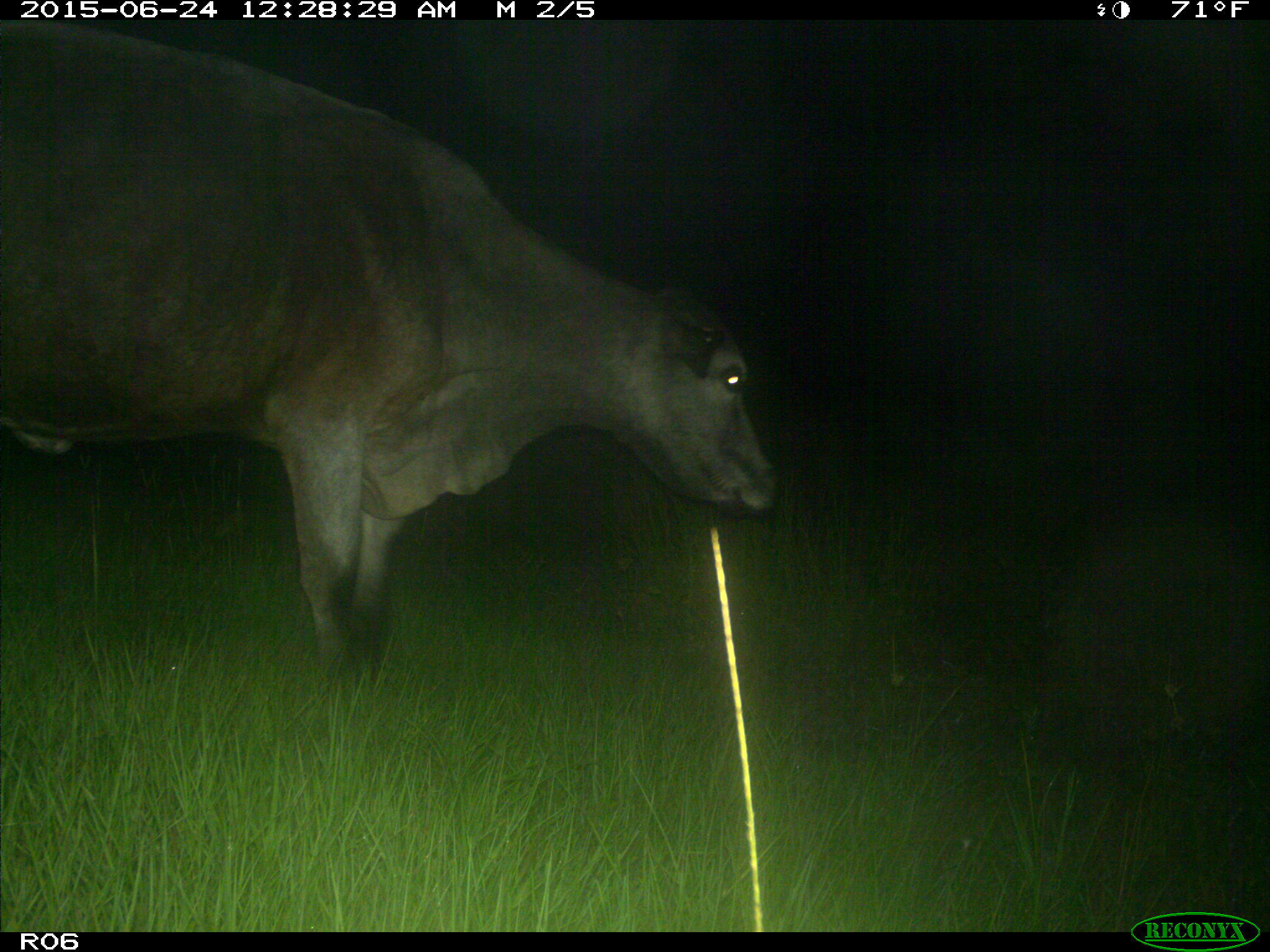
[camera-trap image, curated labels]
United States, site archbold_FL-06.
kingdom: Animalia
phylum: Chordata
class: Mammalia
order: Artiodactyla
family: Bovidae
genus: Bos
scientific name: Bos taurus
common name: domestic cow